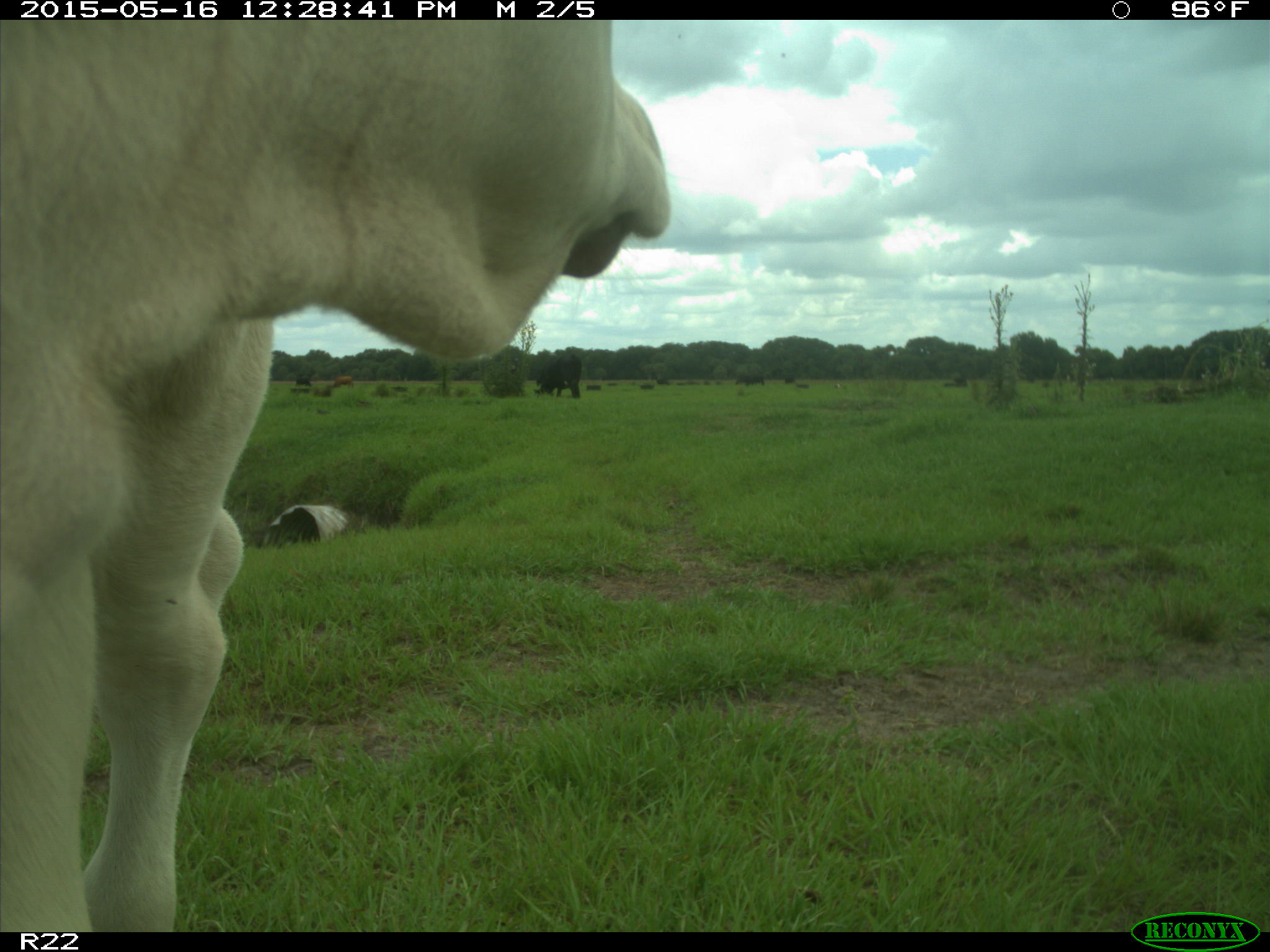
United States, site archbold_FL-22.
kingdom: Animalia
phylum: Chordata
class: Mammalia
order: Artiodactyla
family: Bovidae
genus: Bos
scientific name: Bos taurus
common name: domestic cow